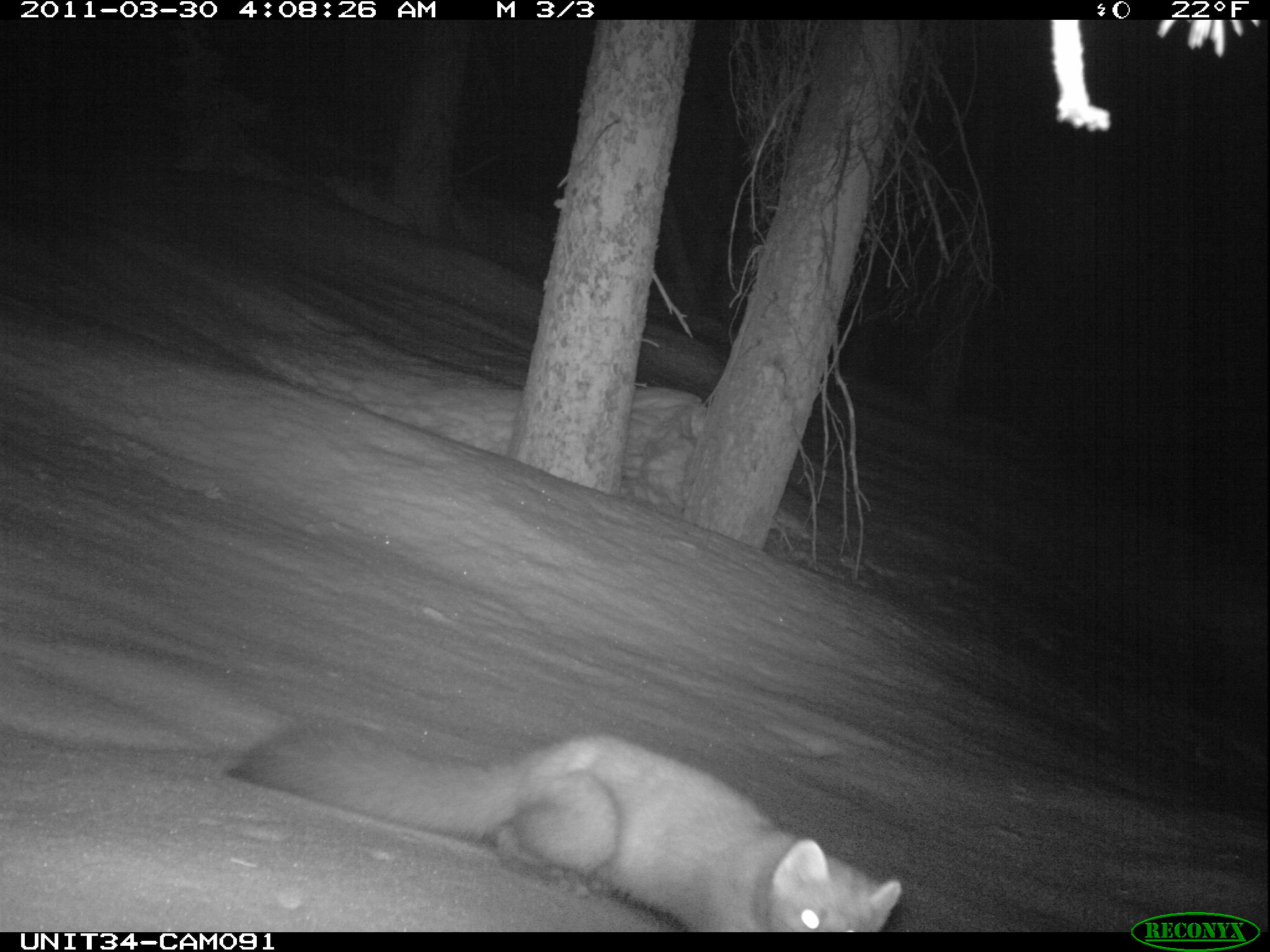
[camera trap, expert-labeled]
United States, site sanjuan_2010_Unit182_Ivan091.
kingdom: Animalia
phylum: Chordata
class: Mammalia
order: Carnivora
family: Mustelidae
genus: Martes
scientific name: Martes americana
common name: american marten